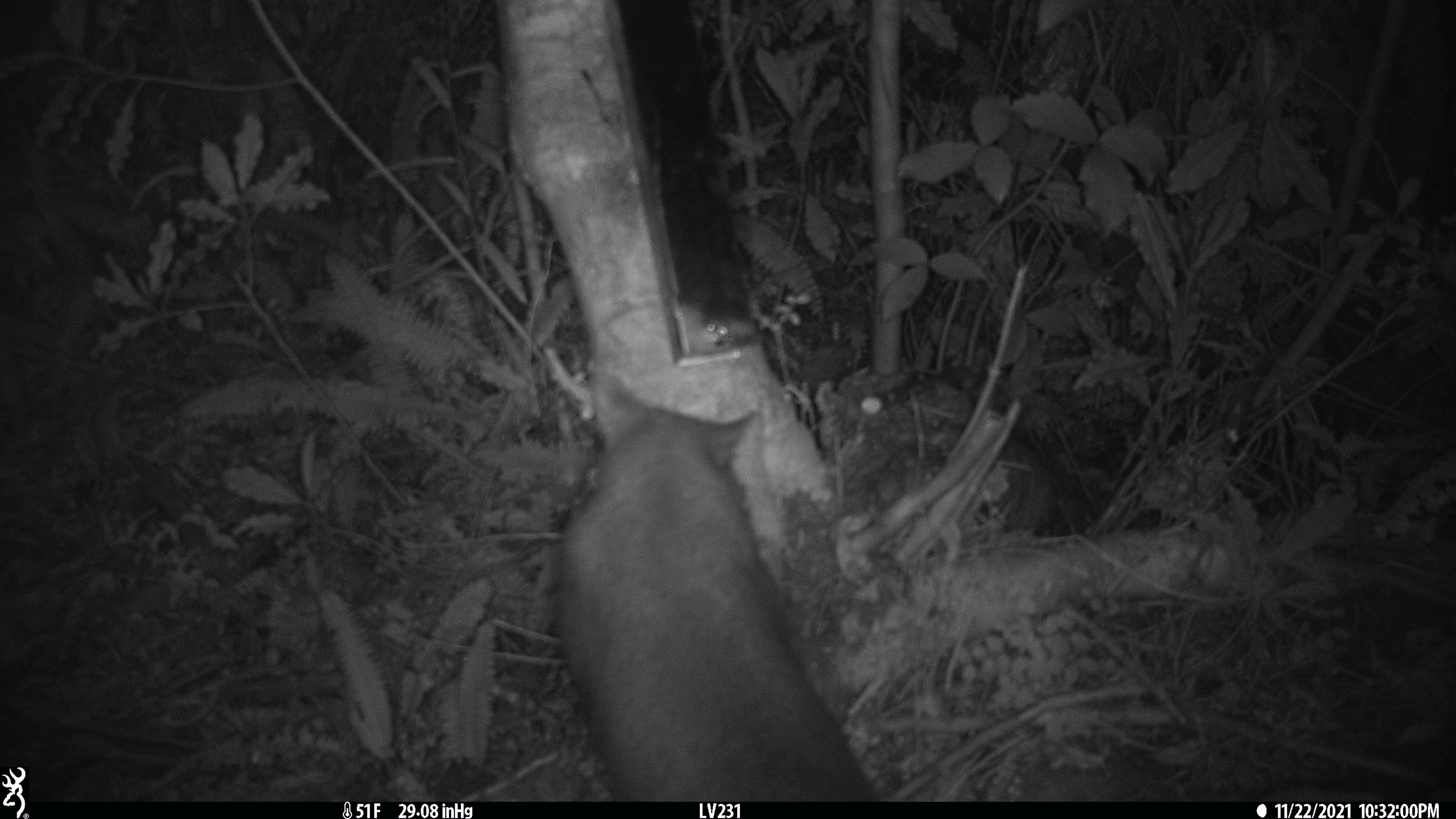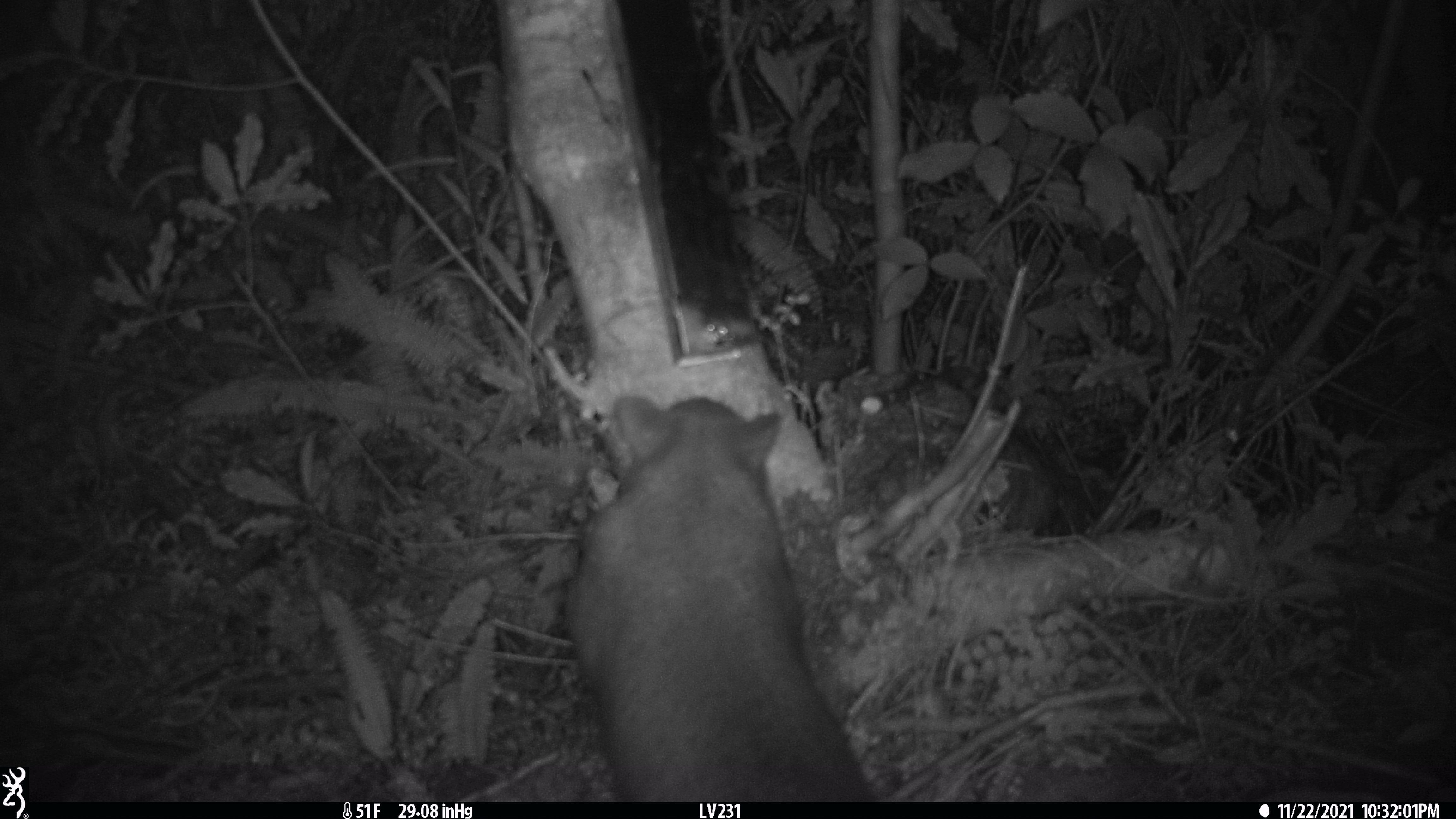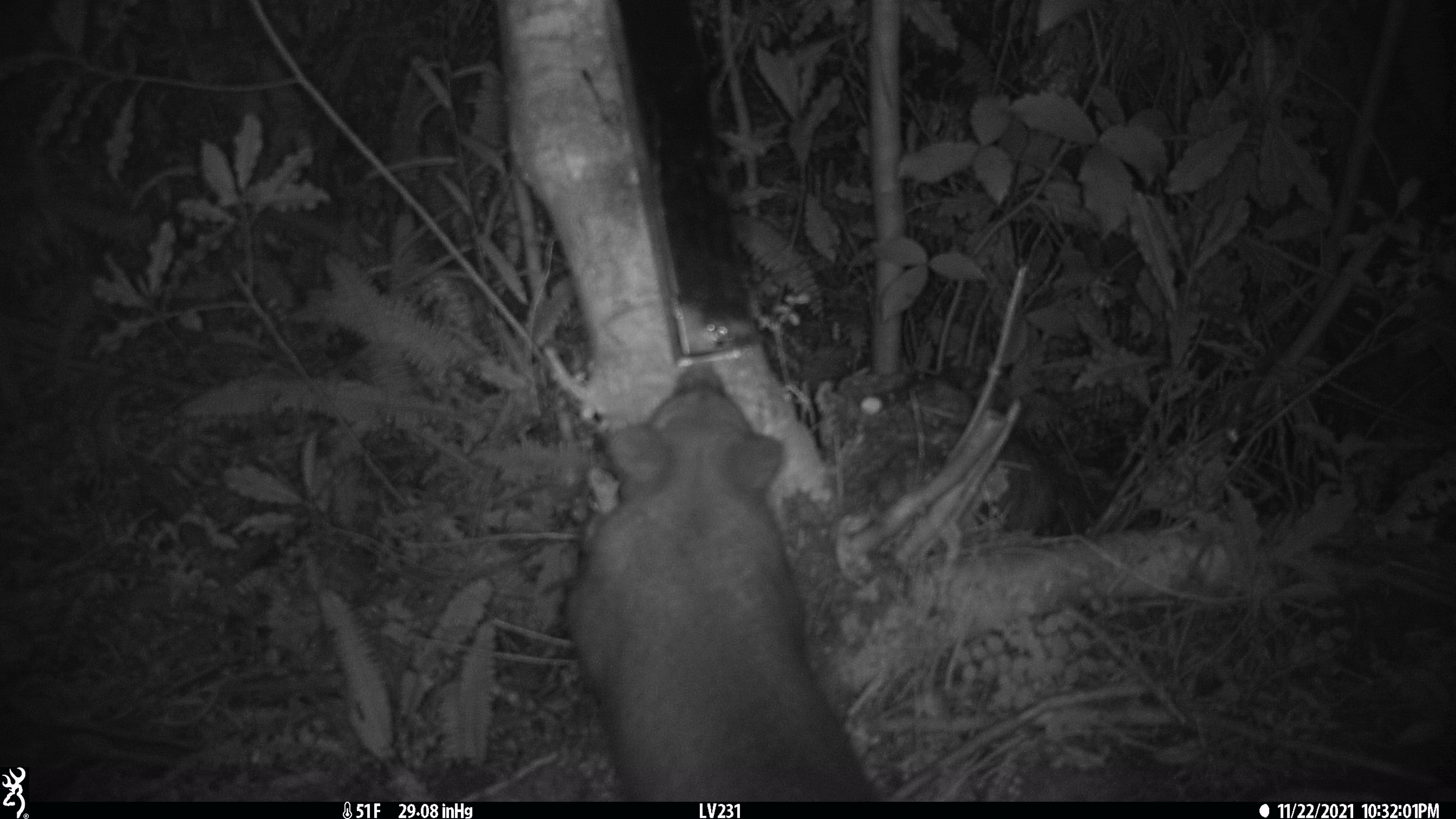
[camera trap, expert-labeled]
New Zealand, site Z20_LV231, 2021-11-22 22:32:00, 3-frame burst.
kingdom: Animalia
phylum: Chordata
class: Mammalia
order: Diprotodontia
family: Phalangeridae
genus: Trichosurus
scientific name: Trichosurus vulpecula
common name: common brushtail possum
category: possum